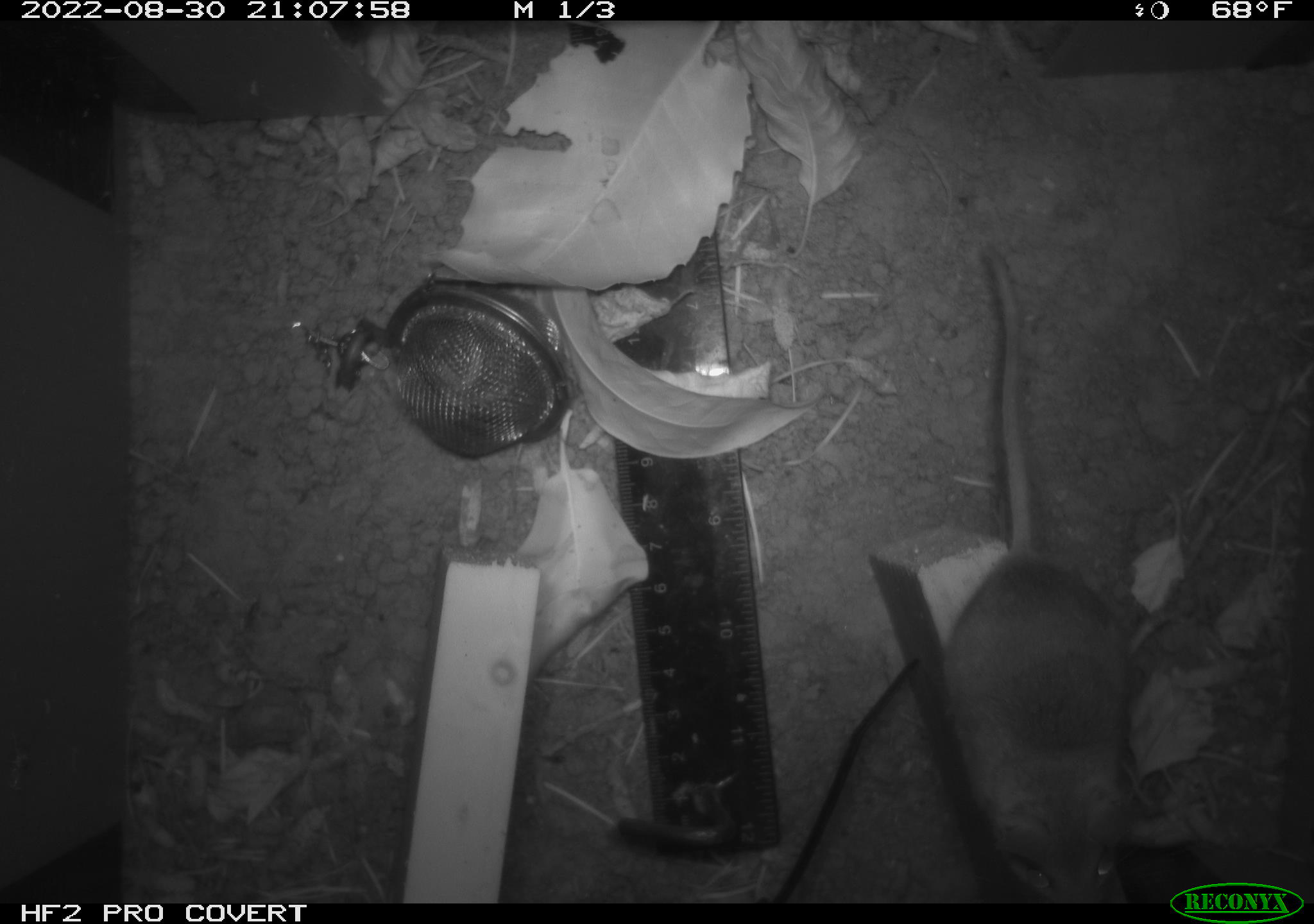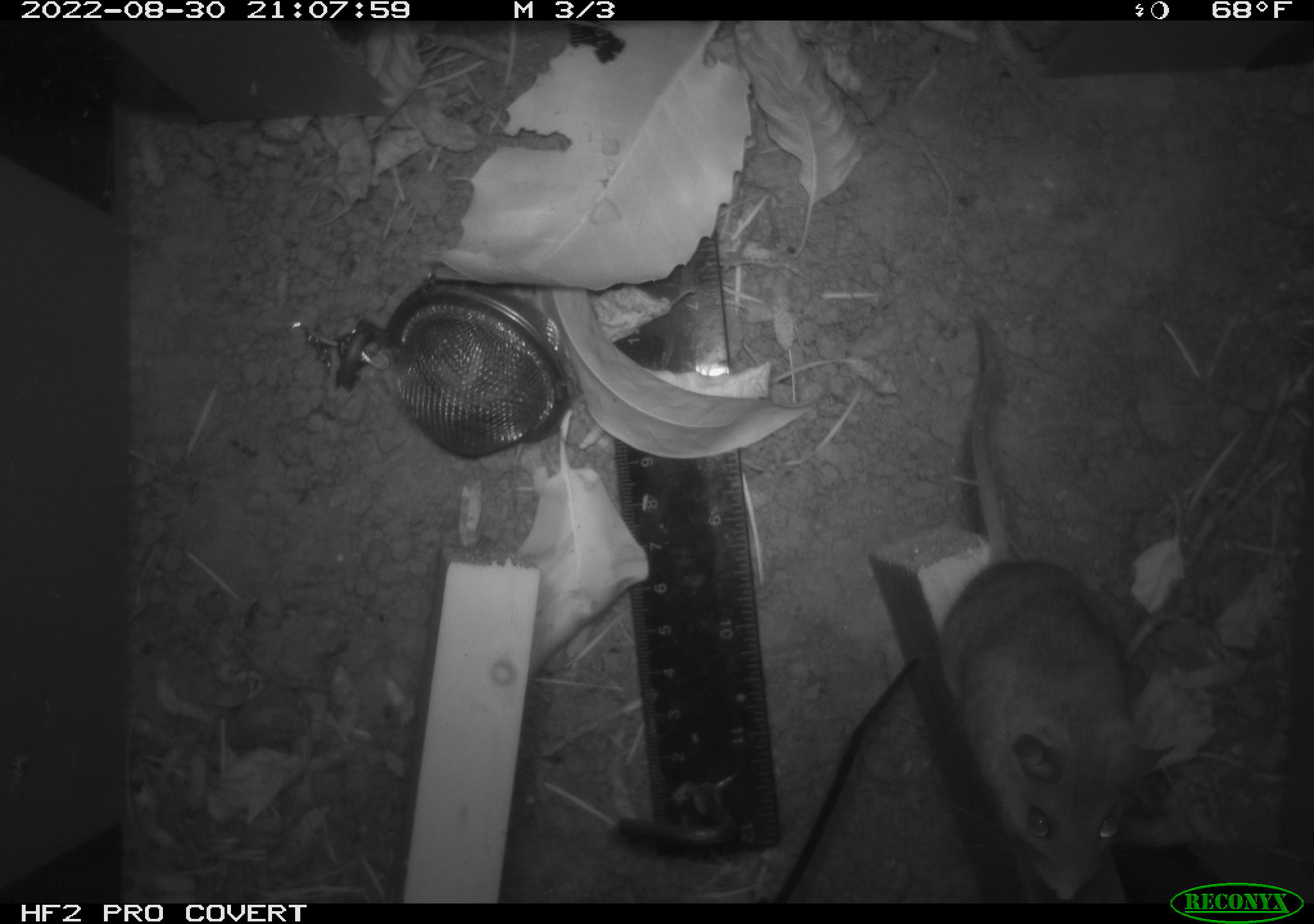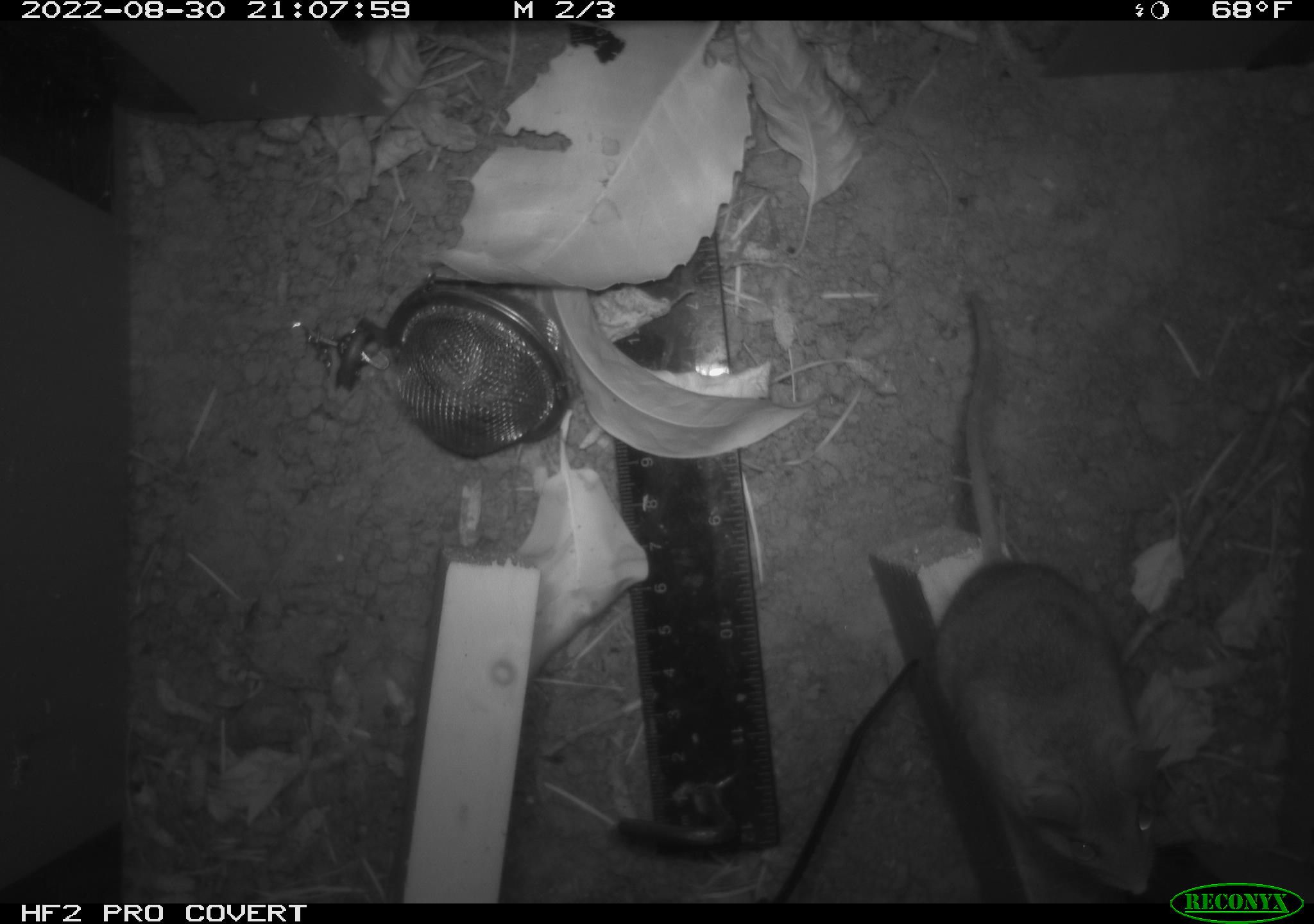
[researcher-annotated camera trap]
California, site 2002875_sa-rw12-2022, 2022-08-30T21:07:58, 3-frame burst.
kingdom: Animalia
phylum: Chordata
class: Mammalia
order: Rodentia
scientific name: Rodentia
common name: rodent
Rodent (Rodentia).